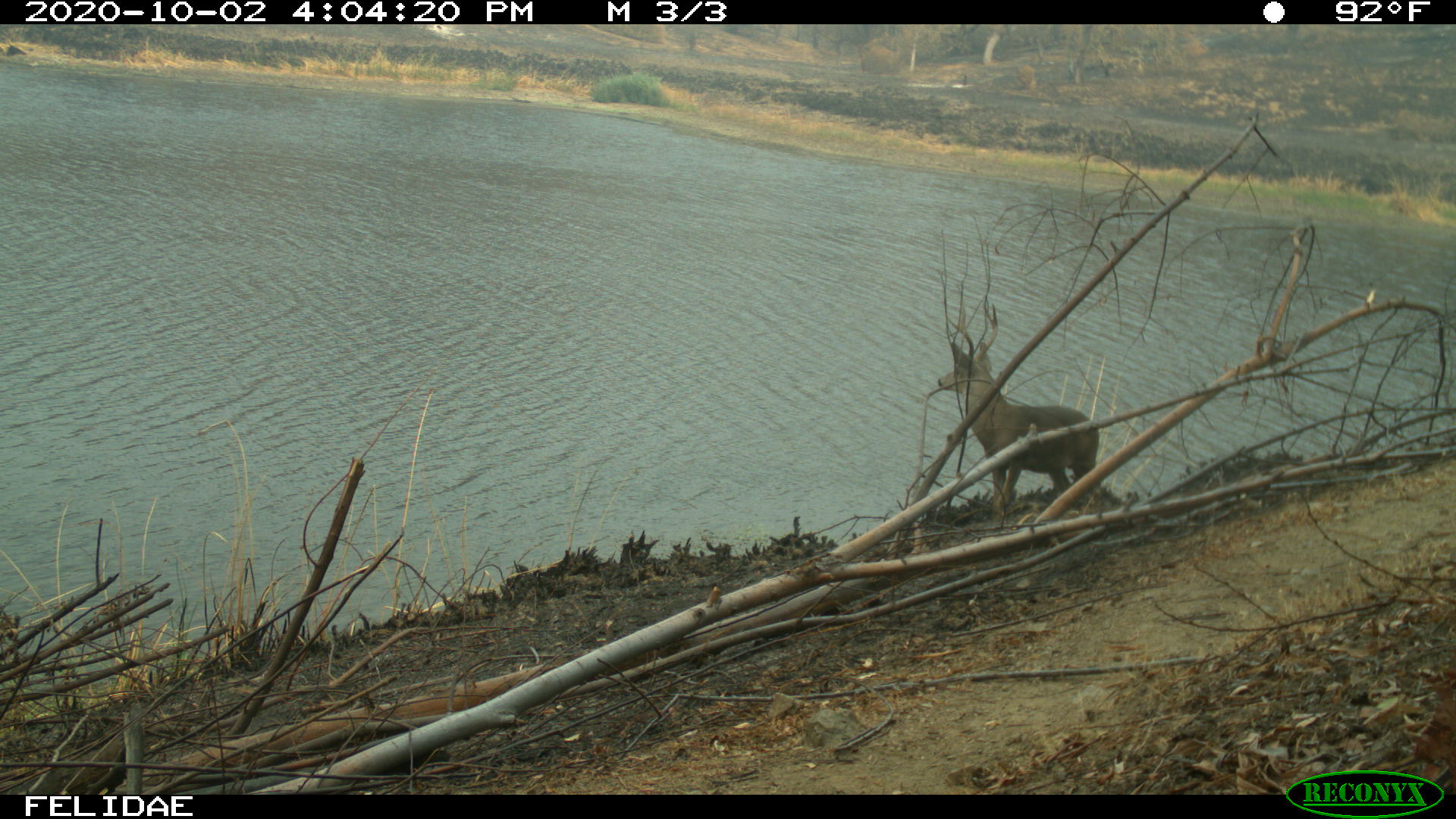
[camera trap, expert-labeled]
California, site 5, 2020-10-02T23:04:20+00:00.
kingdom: Animalia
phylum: Chordata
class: Mammalia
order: Artiodactyla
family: Cervidae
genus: Odocoileus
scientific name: Odocoileus hemionus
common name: mule deer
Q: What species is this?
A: Mule deer (Odocoileus hemionus).